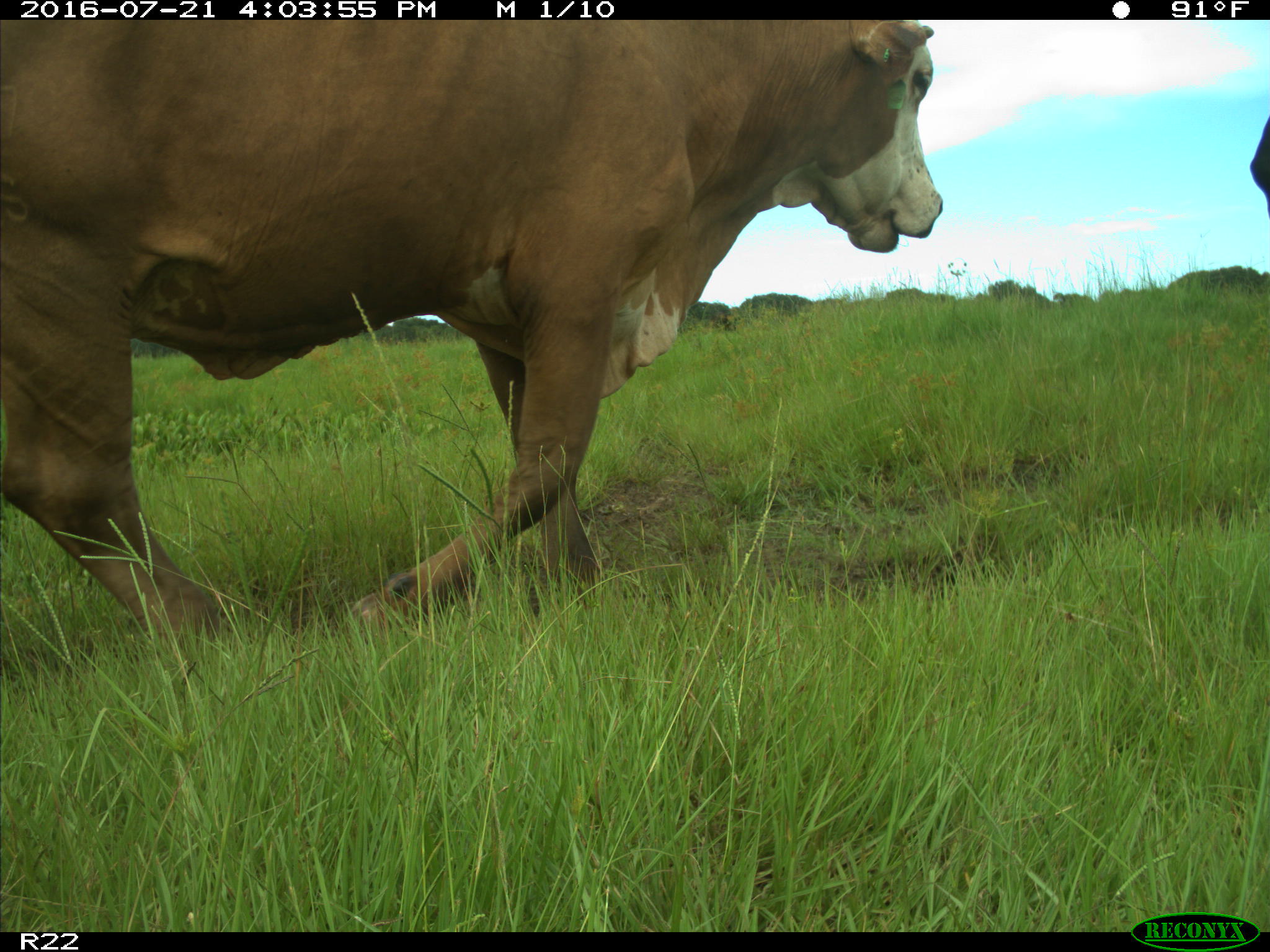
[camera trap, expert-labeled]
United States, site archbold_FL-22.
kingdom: Animalia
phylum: Chordata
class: Mammalia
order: Artiodactyla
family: Bovidae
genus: Bos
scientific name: Bos taurus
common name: domestic cow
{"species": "Bos taurus (domestic cow)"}